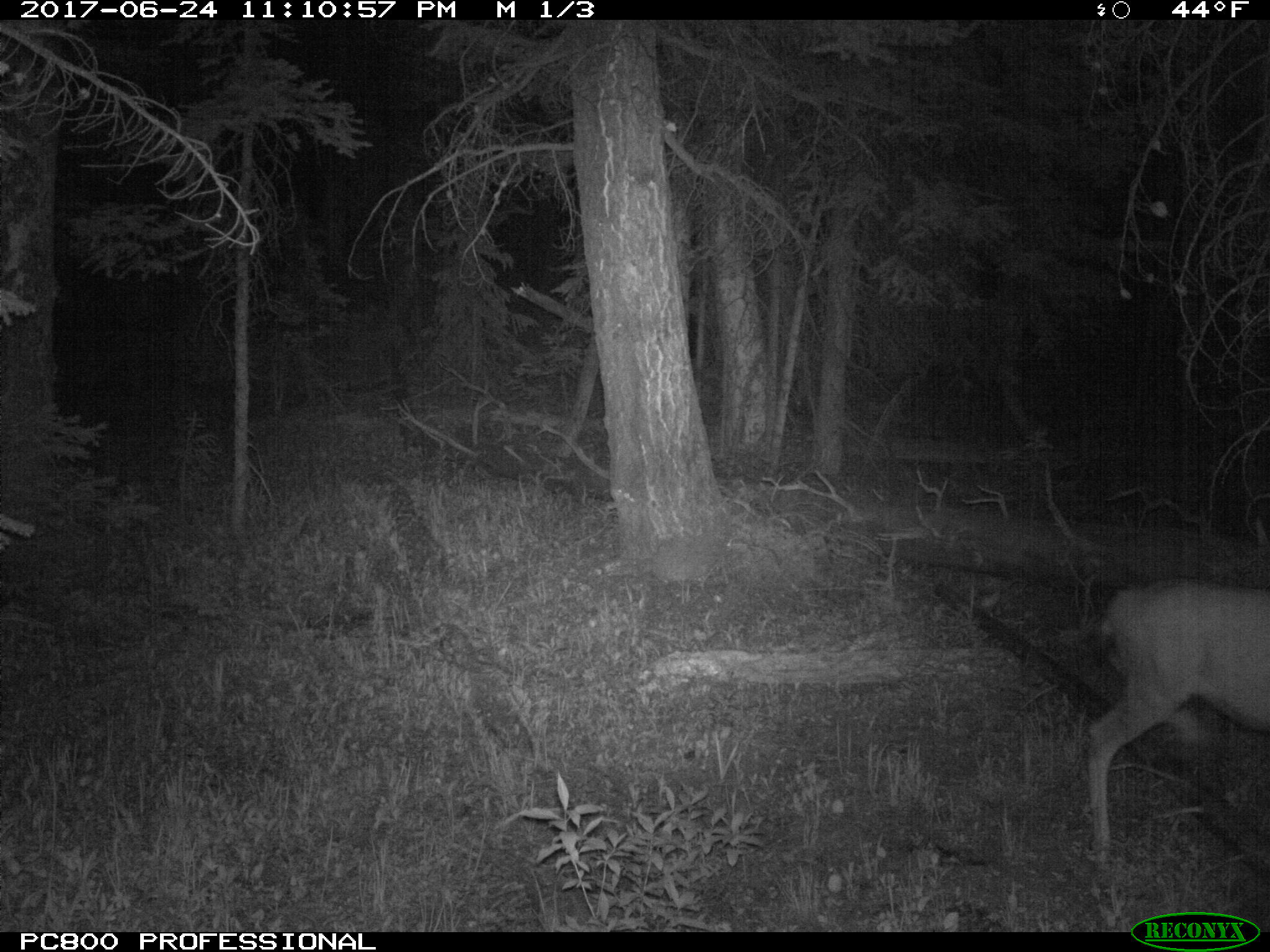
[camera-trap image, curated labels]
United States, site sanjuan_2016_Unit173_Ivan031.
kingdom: Animalia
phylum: Chordata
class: Mammalia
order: Artiodactyla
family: Cervidae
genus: Odocoileus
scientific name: Odocoileus hemionus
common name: mule deer